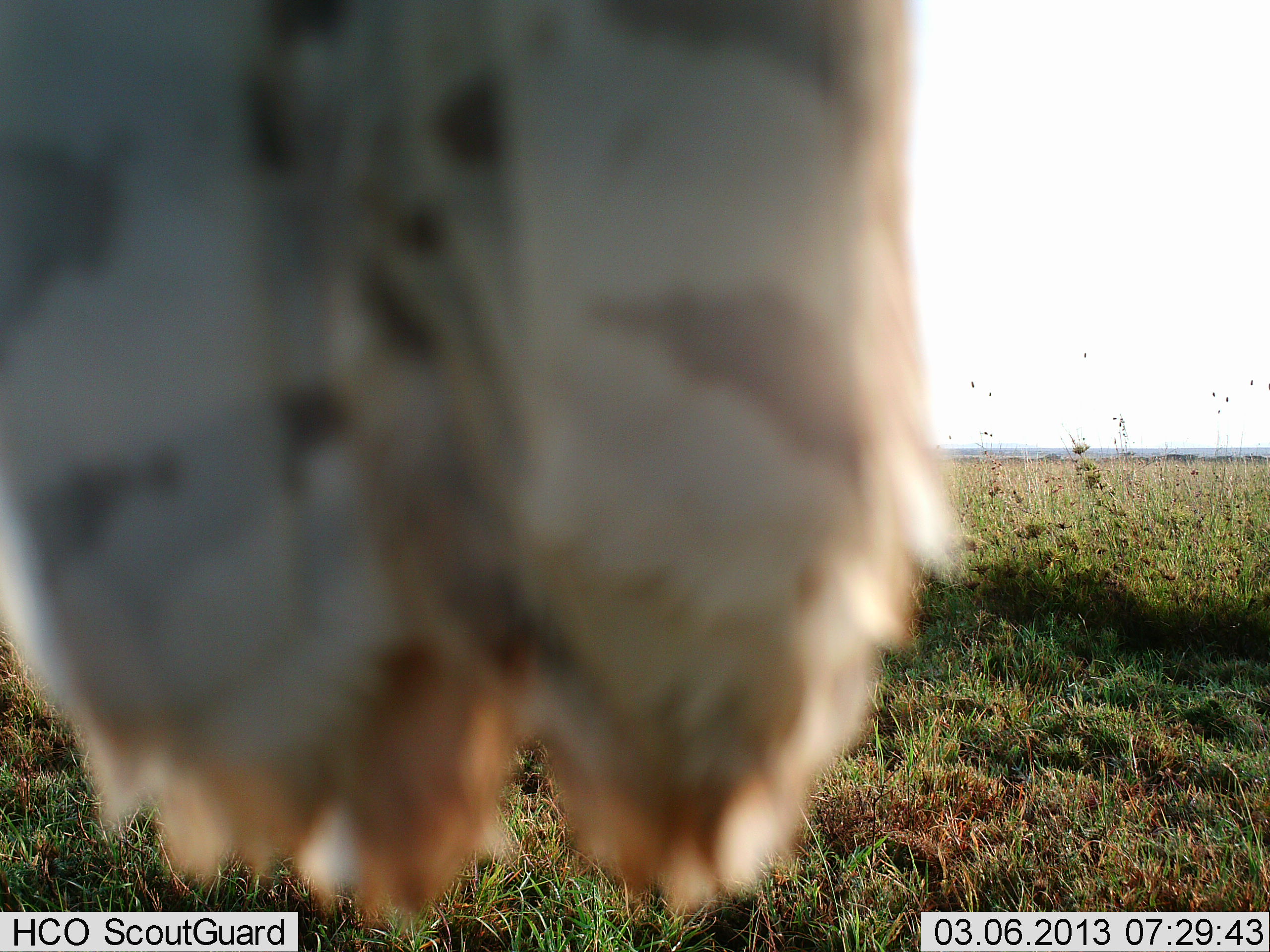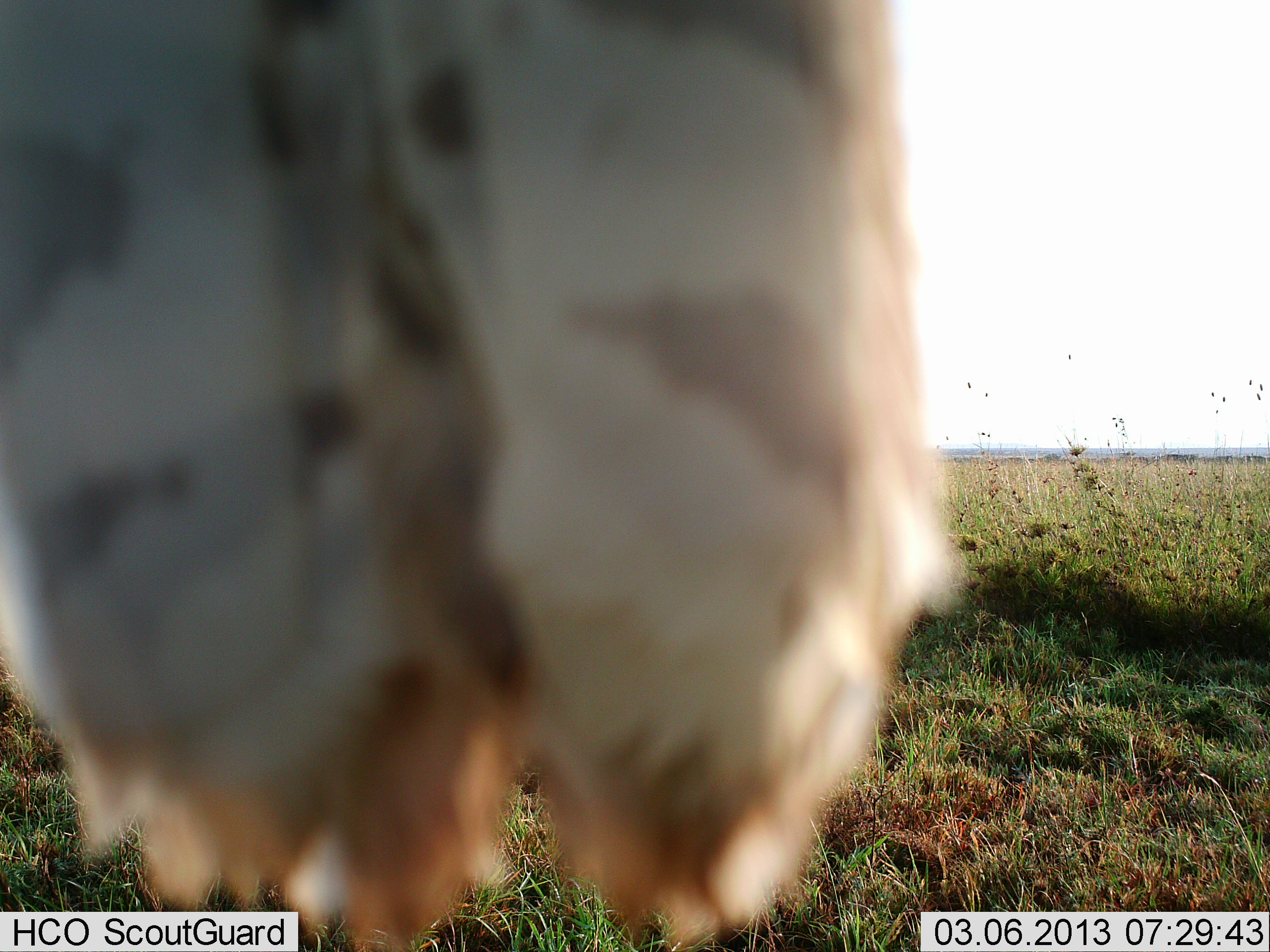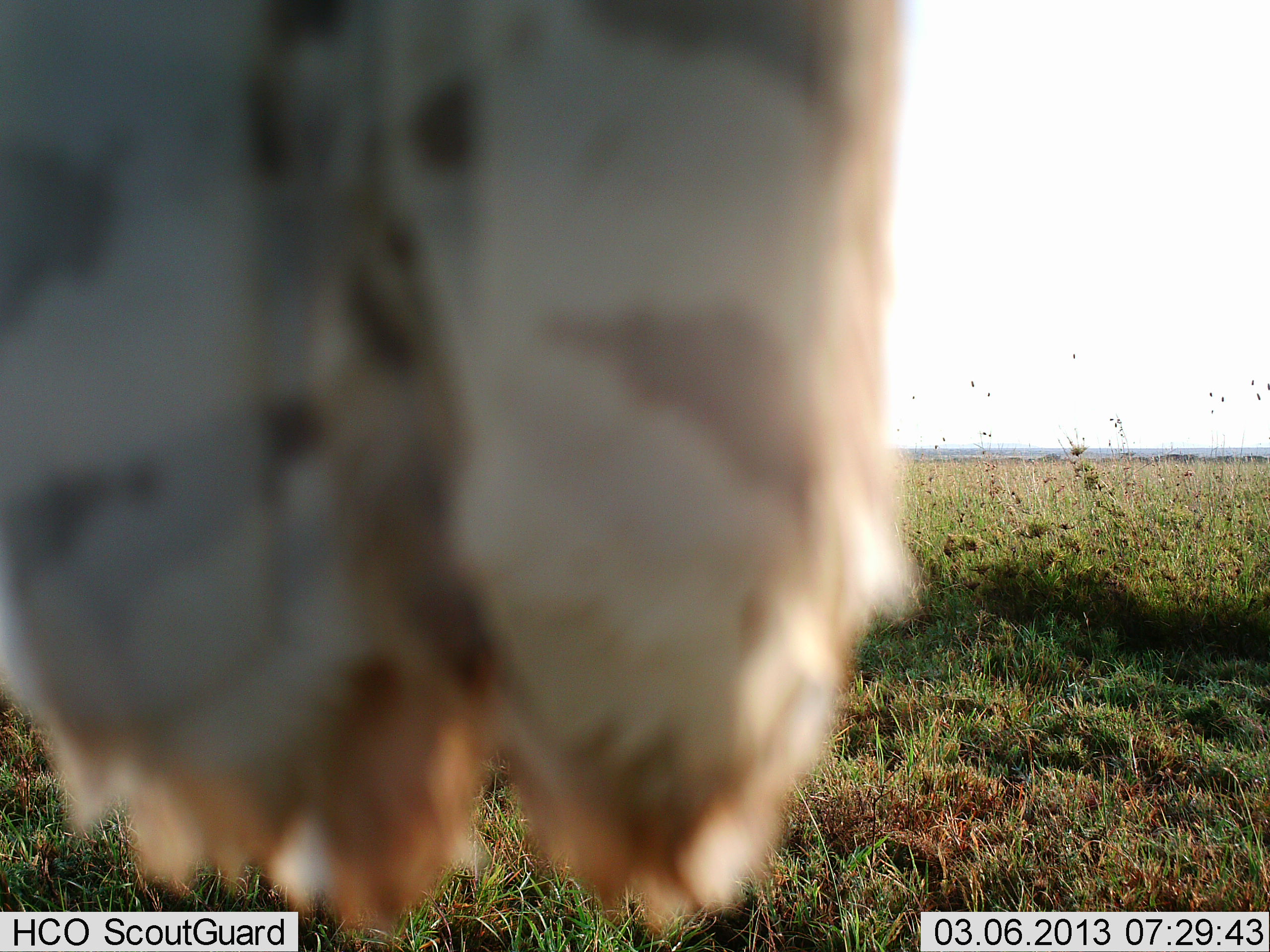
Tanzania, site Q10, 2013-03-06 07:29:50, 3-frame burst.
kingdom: Animalia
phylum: Chordata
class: Aves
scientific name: Aves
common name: bird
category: otherbird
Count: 1.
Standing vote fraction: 50%.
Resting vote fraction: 50%.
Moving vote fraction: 0%.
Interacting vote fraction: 0%.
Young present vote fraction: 0%.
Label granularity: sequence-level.